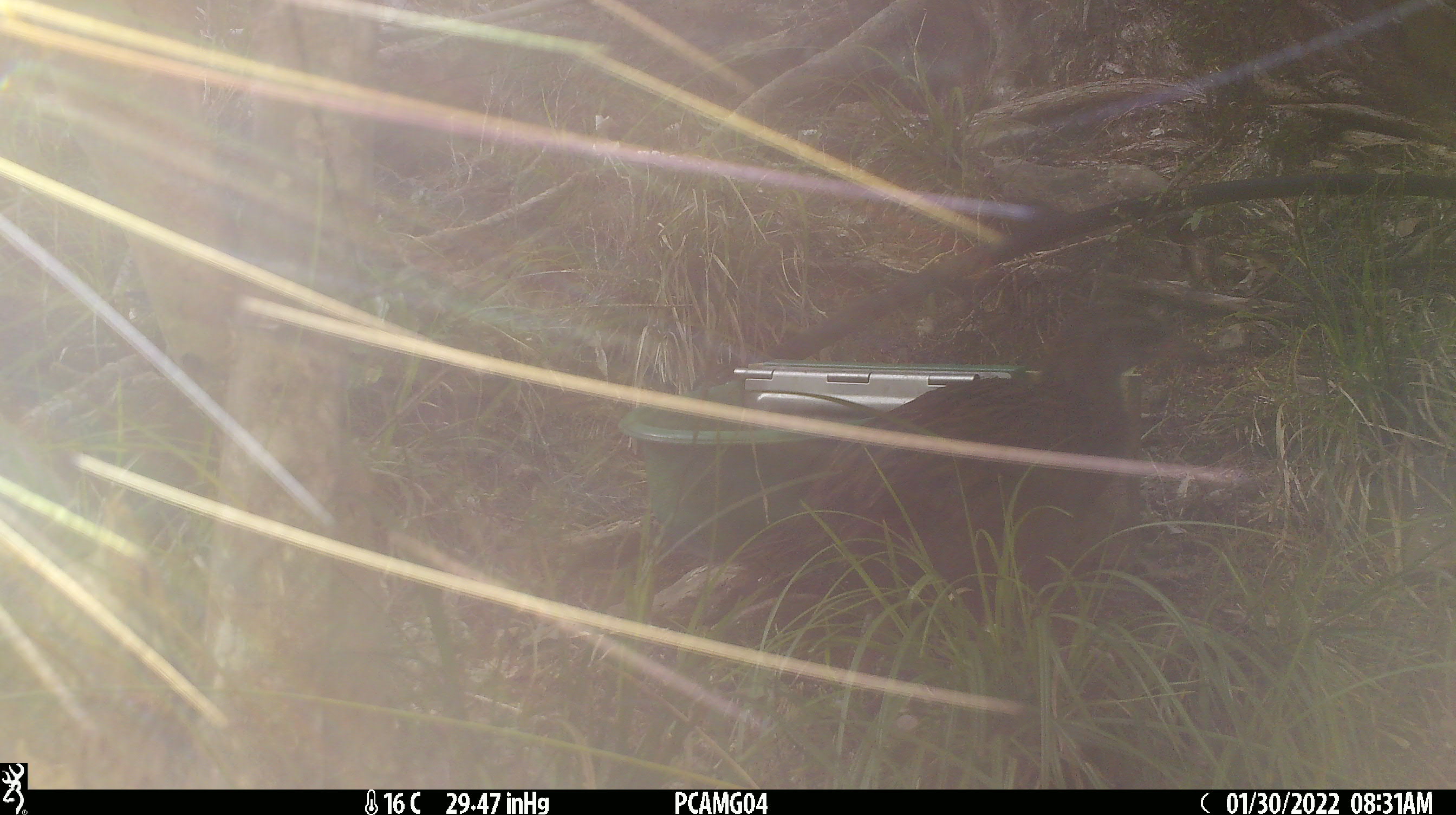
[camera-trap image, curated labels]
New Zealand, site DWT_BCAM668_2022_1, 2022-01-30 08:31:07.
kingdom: Animalia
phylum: Chordata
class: Aves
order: Gruiformes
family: Rallidae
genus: Gallirallus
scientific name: Gallirallus australis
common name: weka